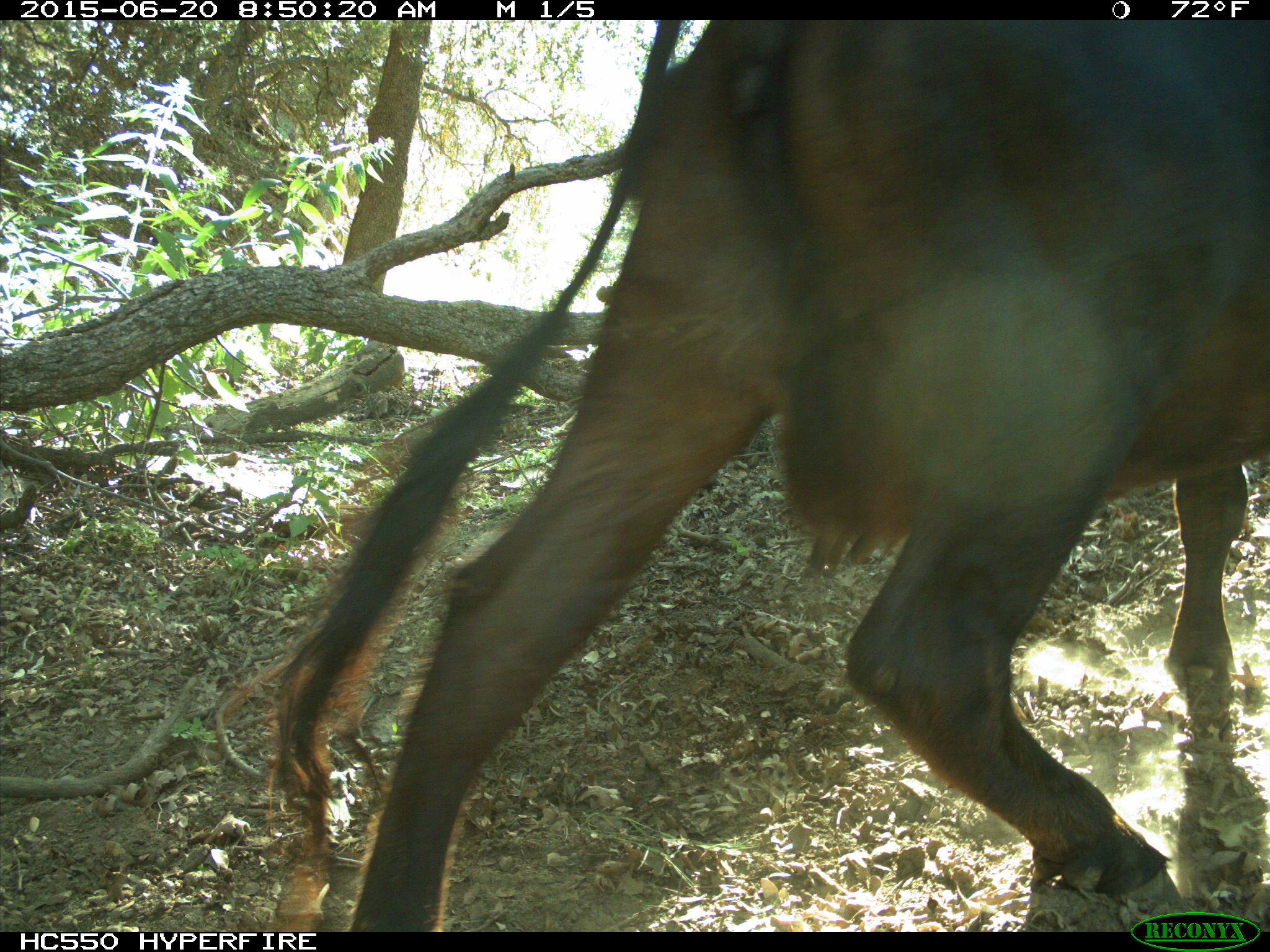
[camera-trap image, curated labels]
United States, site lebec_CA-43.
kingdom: Animalia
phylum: Chordata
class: Mammalia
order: Artiodactyla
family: Bovidae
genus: Bos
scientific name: Bos taurus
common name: domestic cow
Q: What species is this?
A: Bos taurus (domestic cow).